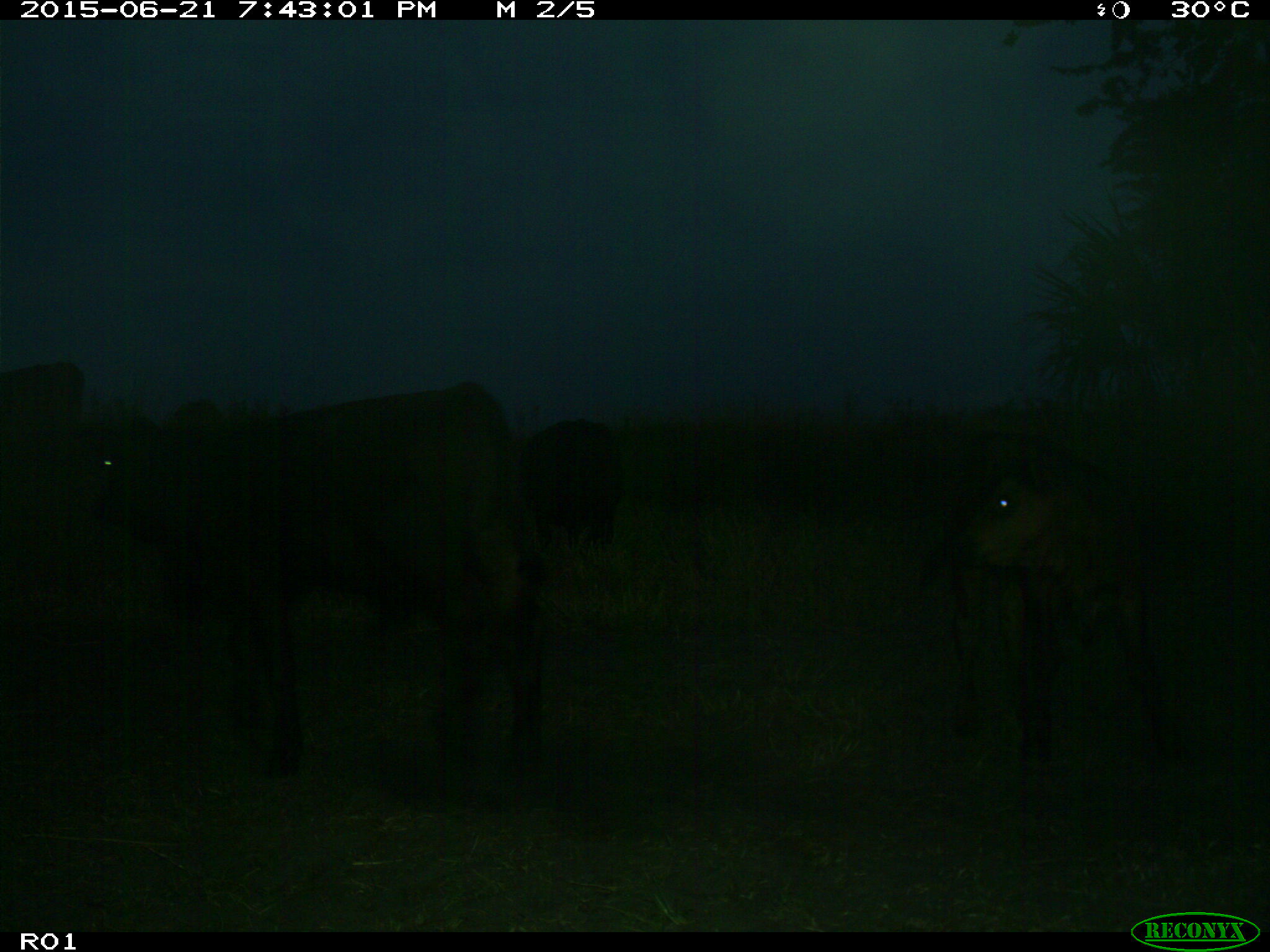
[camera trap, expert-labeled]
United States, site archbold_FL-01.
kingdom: Animalia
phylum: Chordata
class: Mammalia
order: Artiodactyla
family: Bovidae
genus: Bos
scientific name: Bos taurus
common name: domestic cow